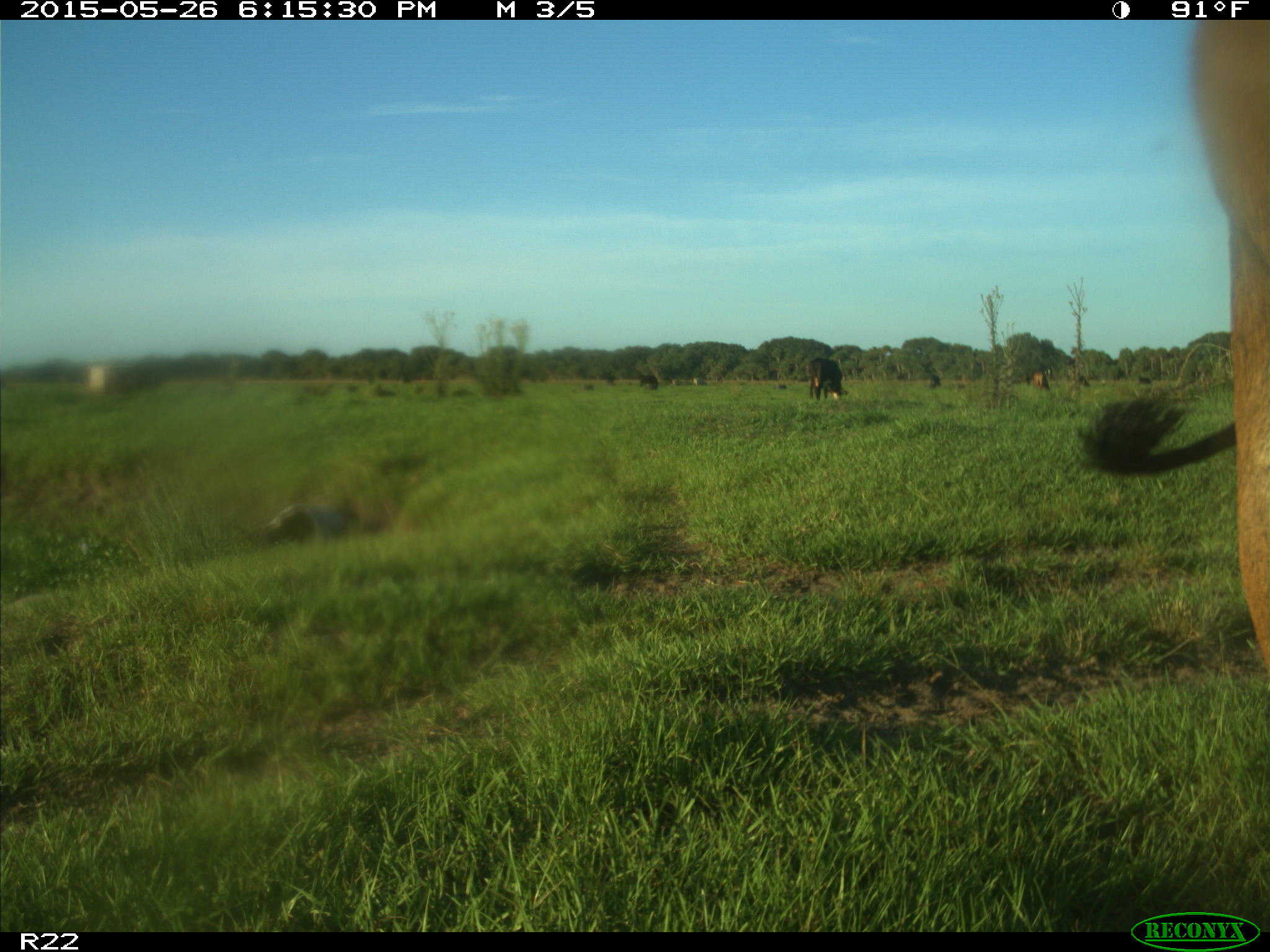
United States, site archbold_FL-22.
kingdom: Animalia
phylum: Chordata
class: Mammalia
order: Artiodactyla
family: Bovidae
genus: Bos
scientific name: Bos taurus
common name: domestic cow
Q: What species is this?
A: Bos taurus (domestic cow).